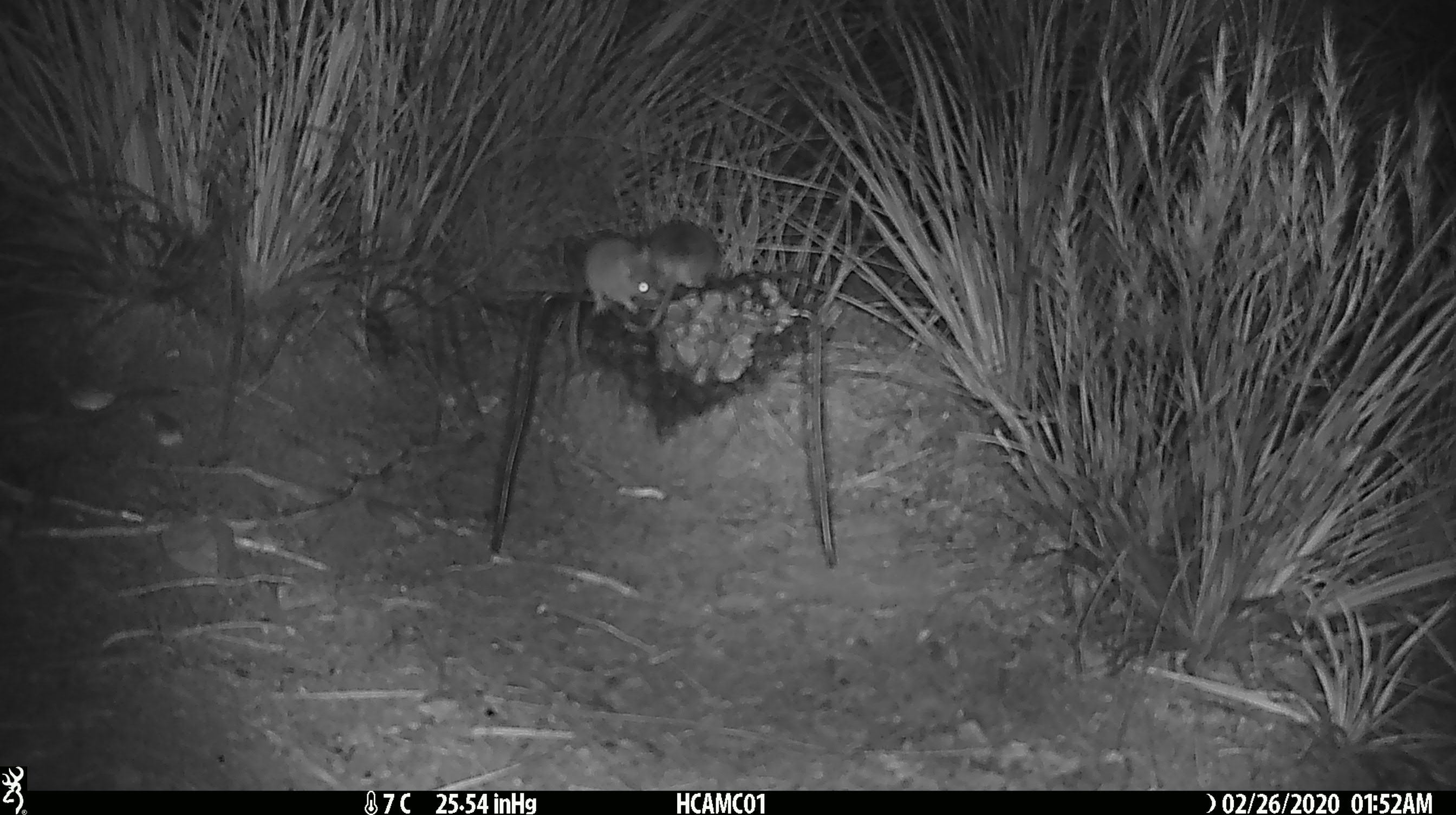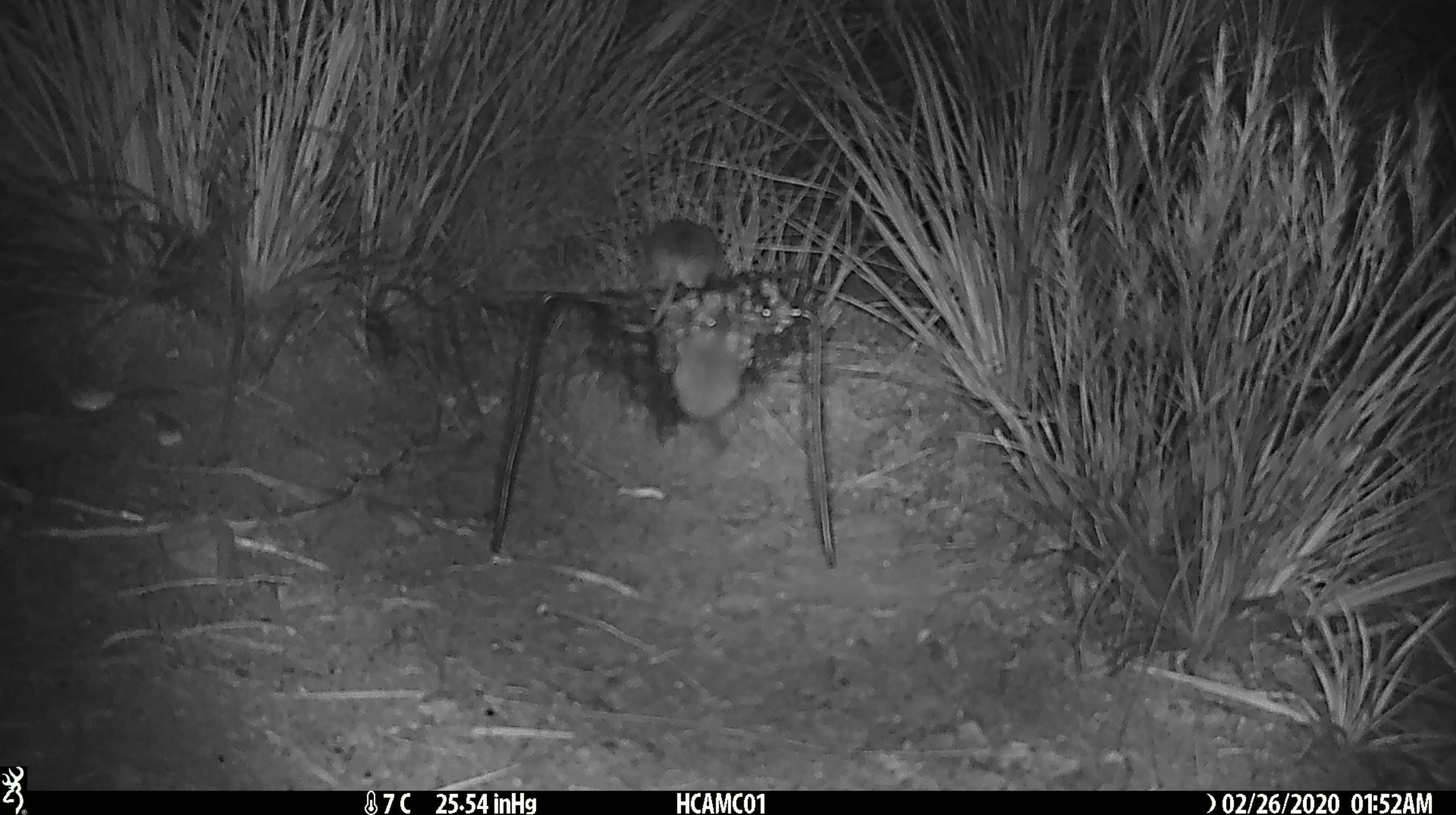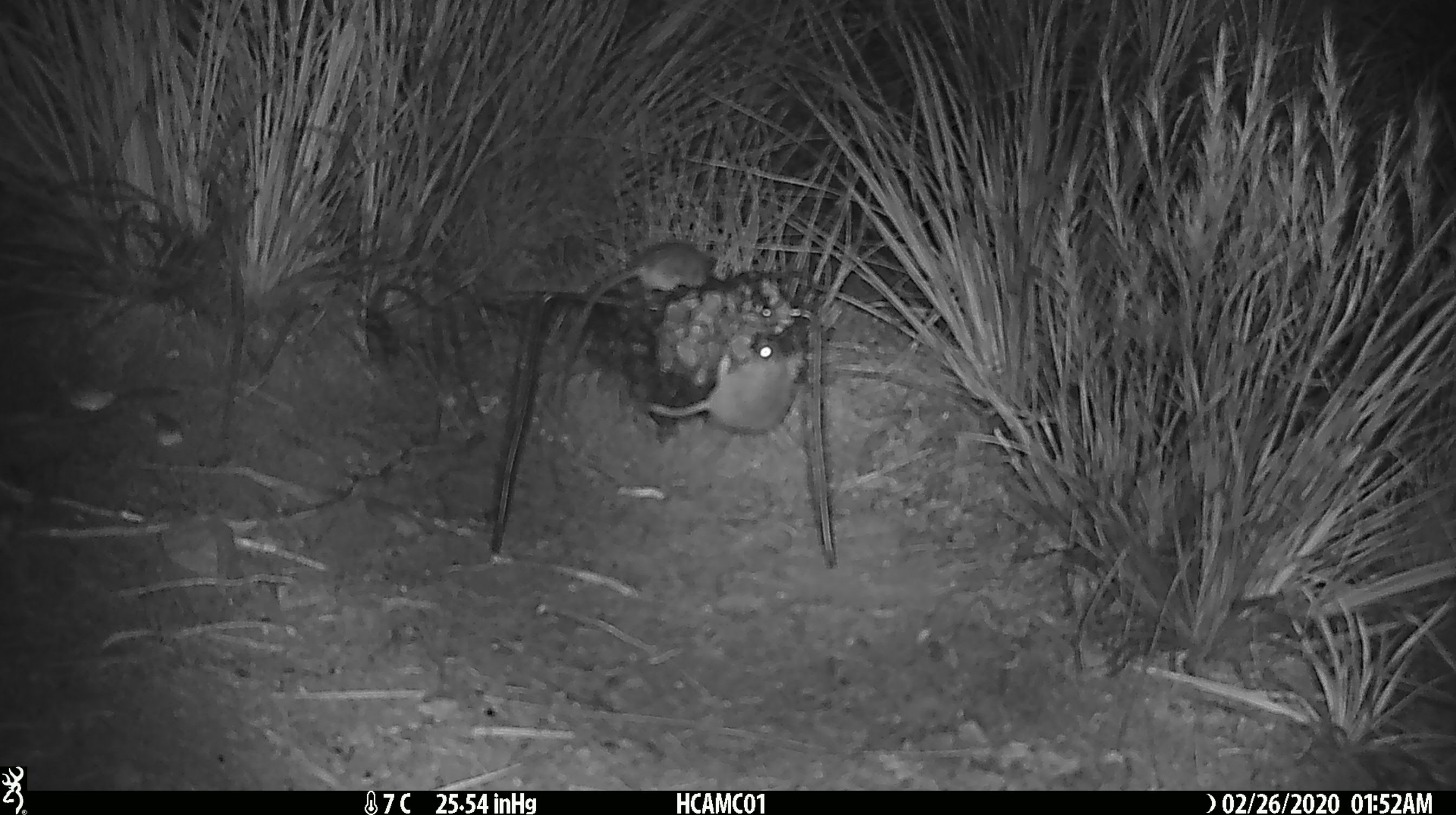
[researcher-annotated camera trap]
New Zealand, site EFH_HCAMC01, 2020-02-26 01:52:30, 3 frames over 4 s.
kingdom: Animalia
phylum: Chordata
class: Mammalia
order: Rodentia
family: Muridae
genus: Mus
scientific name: Mus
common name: mouse